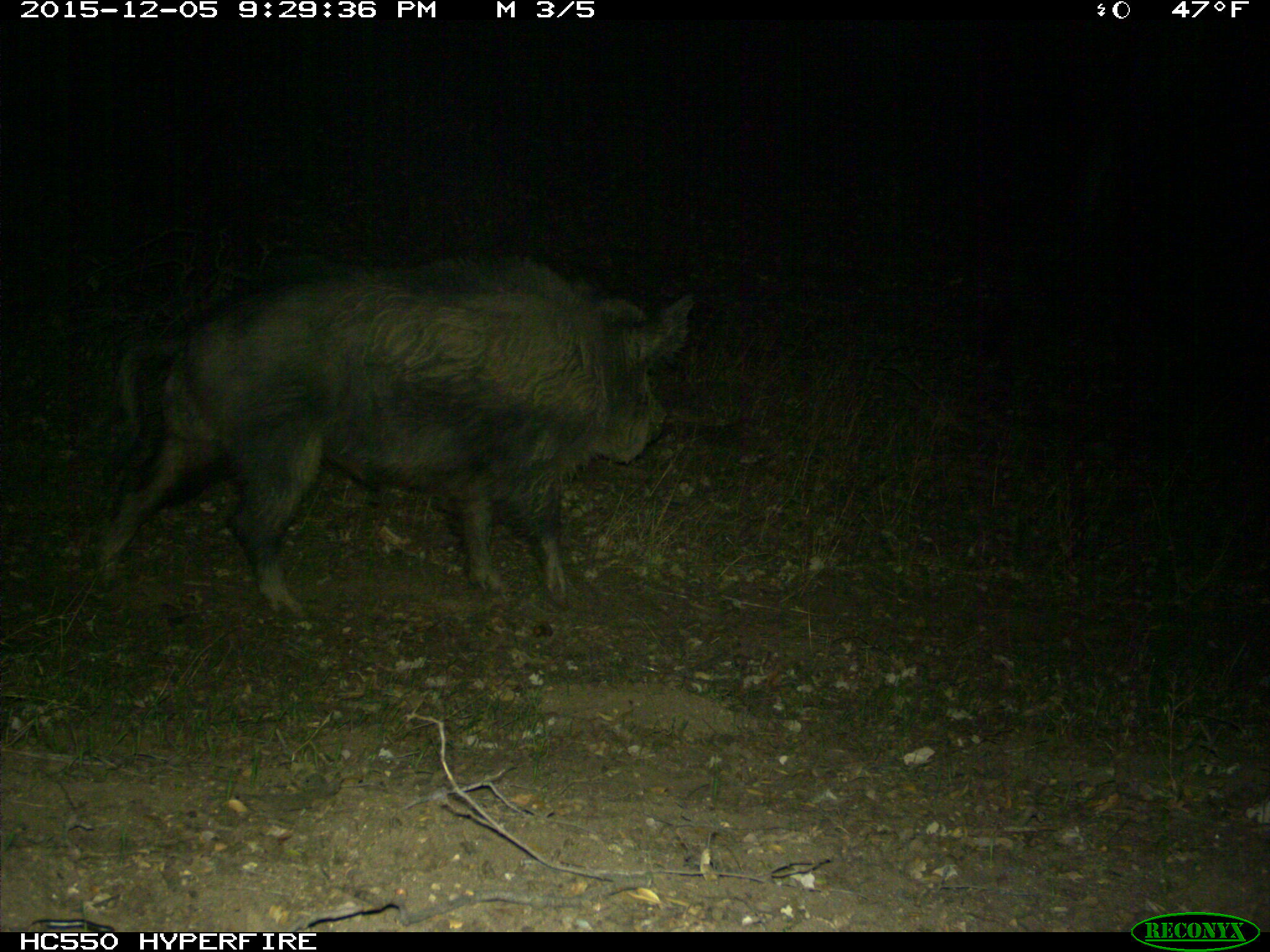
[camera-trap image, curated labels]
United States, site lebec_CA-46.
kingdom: Animalia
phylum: Chordata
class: Mammalia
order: Artiodactyla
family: Suidae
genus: Sus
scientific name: Sus scrofa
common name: wild boar